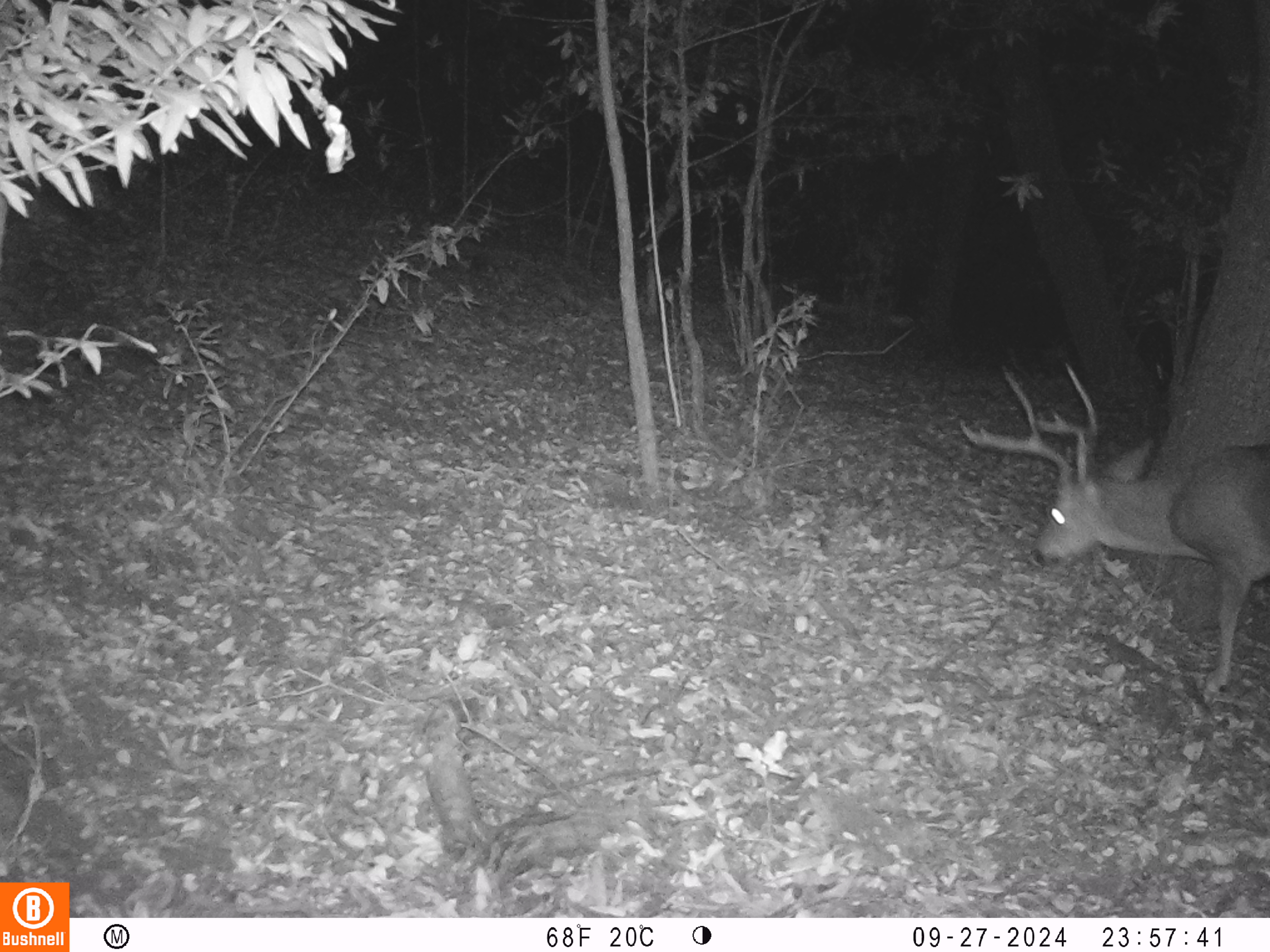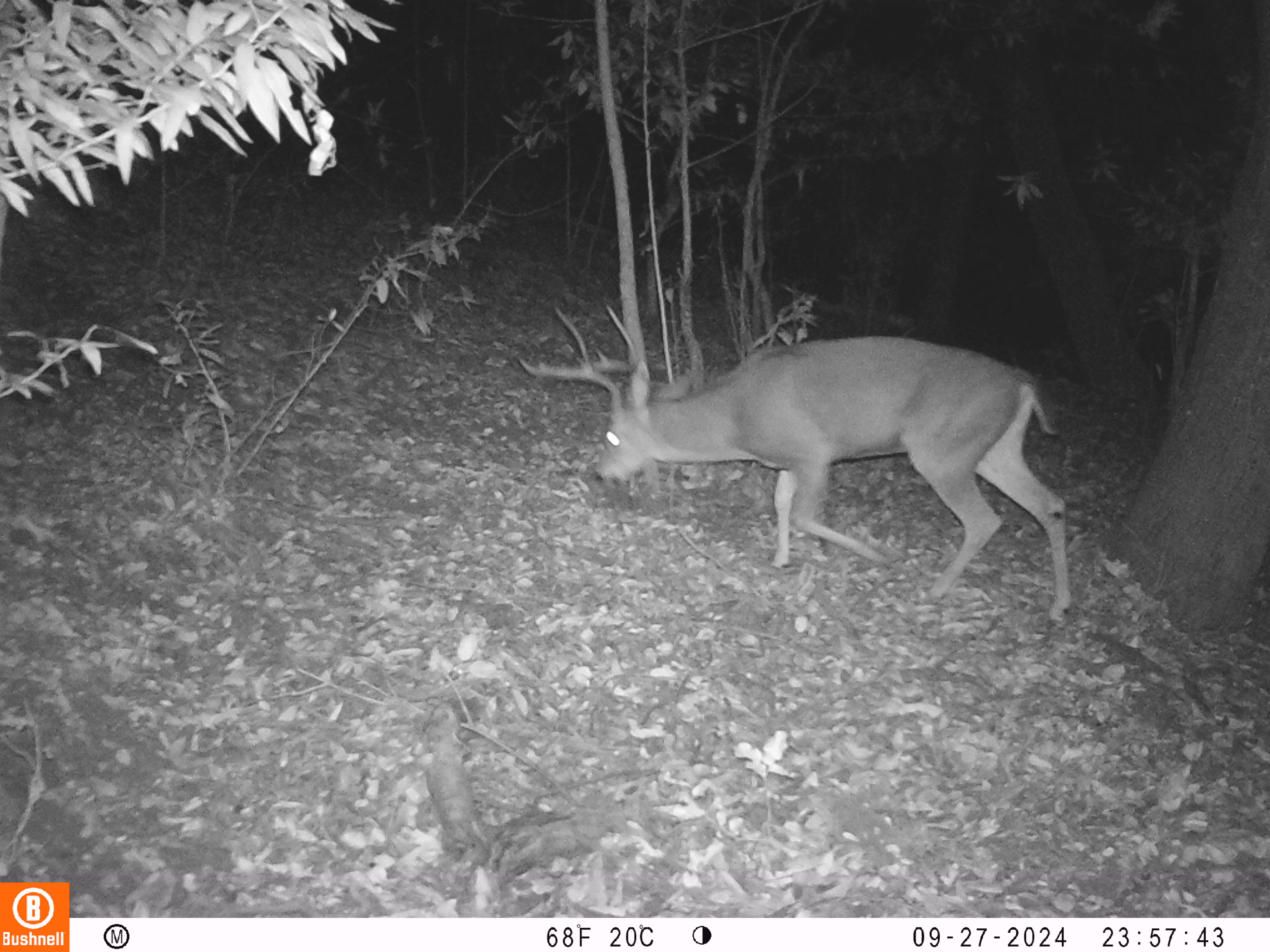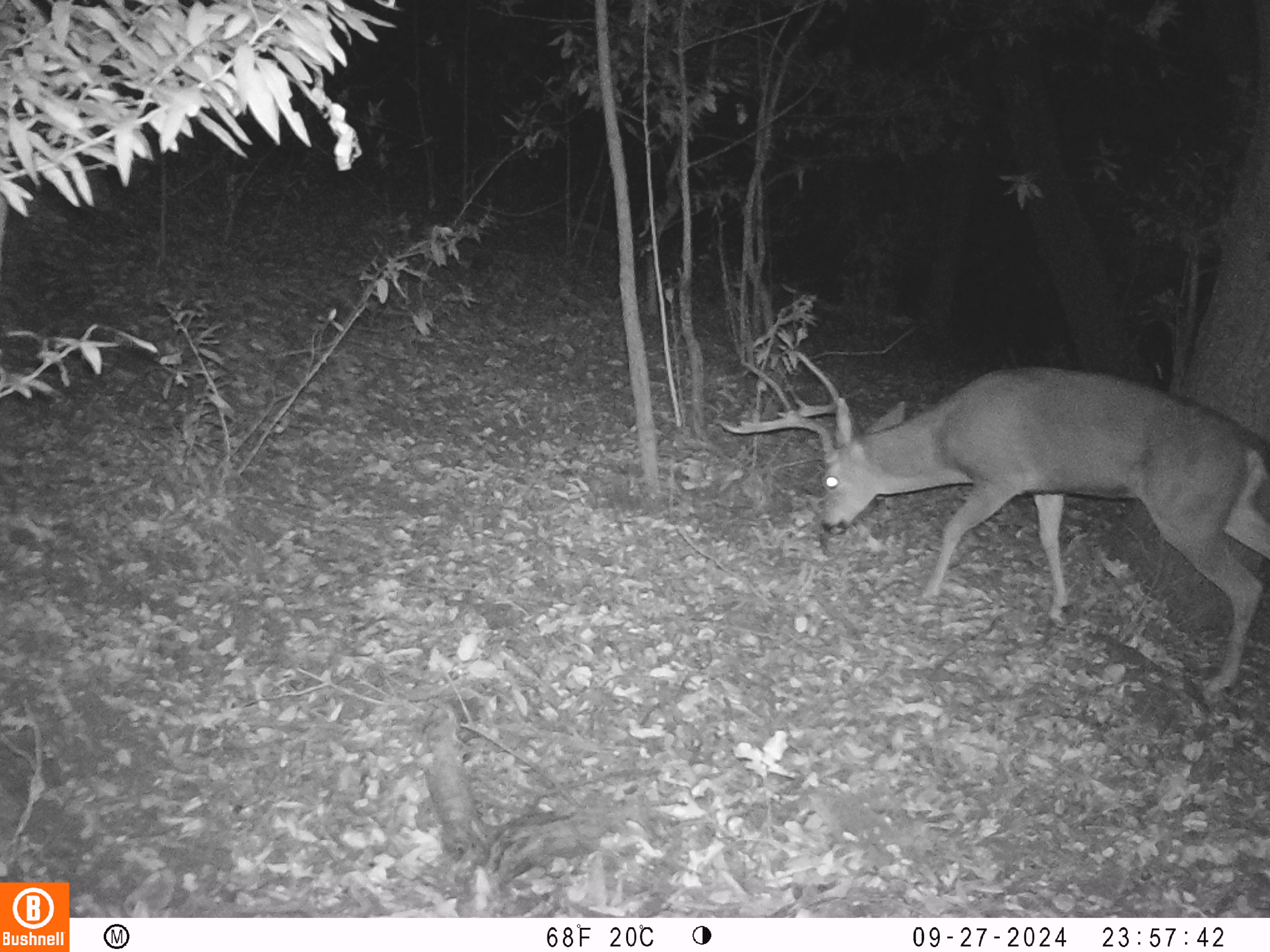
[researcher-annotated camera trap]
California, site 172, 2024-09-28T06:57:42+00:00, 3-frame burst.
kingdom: Animalia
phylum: Chordata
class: Mammalia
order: Artiodactyla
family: Cervidae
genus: Odocoileus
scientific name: Odocoileus hemionus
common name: mule deer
Mule deer (Odocoileus hemionus).